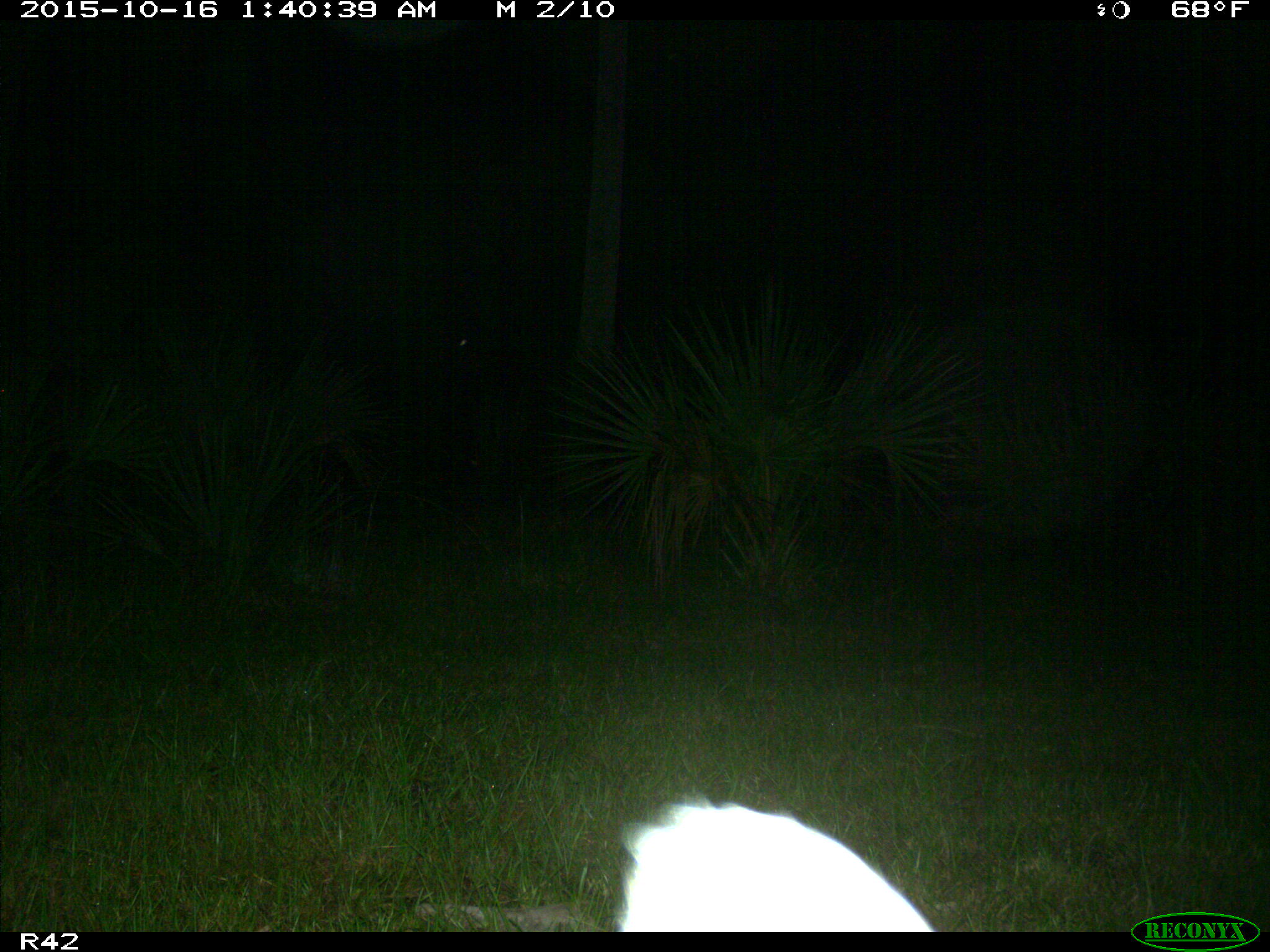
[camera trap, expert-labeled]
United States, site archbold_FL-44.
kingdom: Animalia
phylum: Chordata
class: Mammalia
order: Carnivora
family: Procyonidae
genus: Procyon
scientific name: Procyon lotor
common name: common raccoon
Procyon lotor (common raccoon).